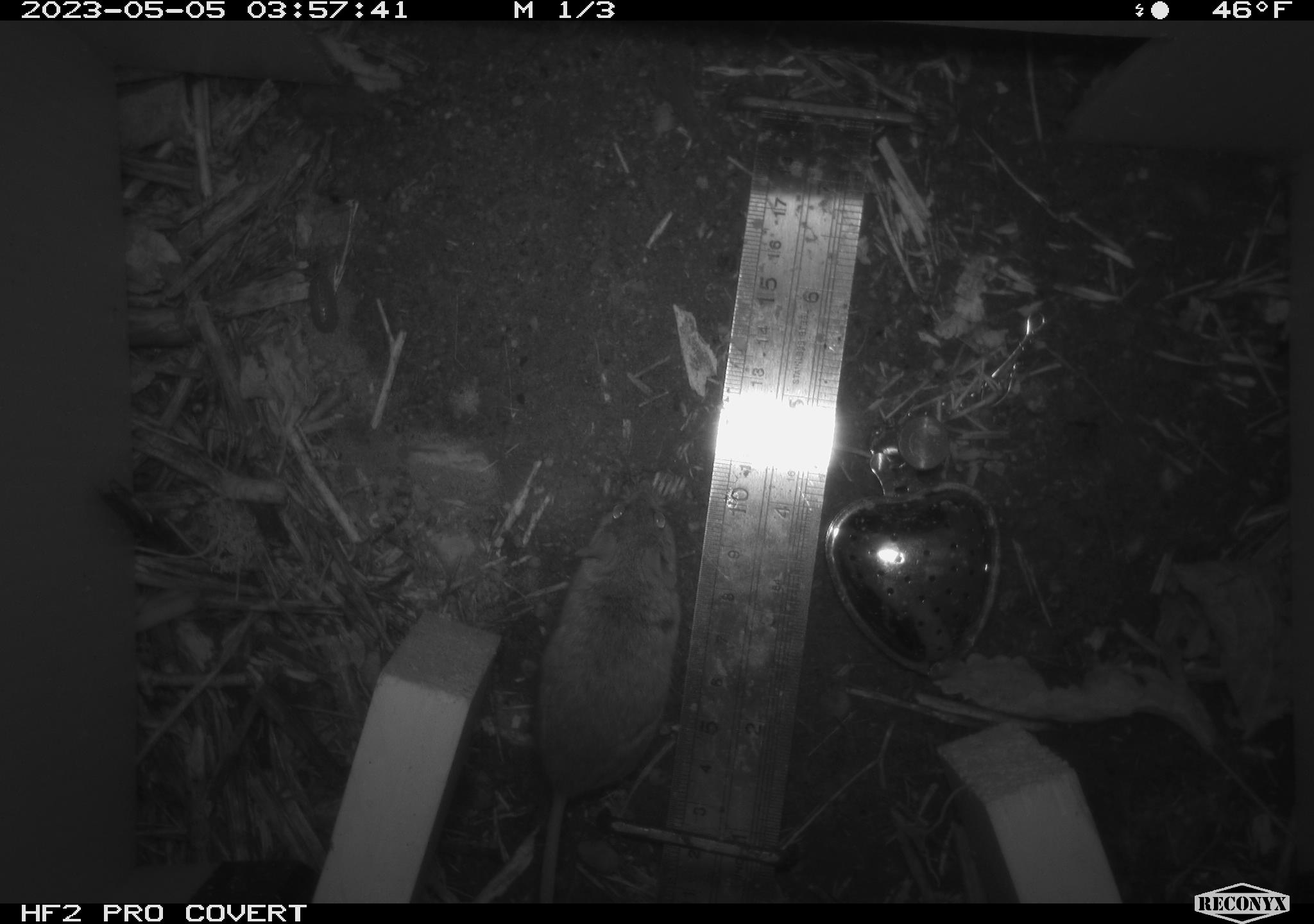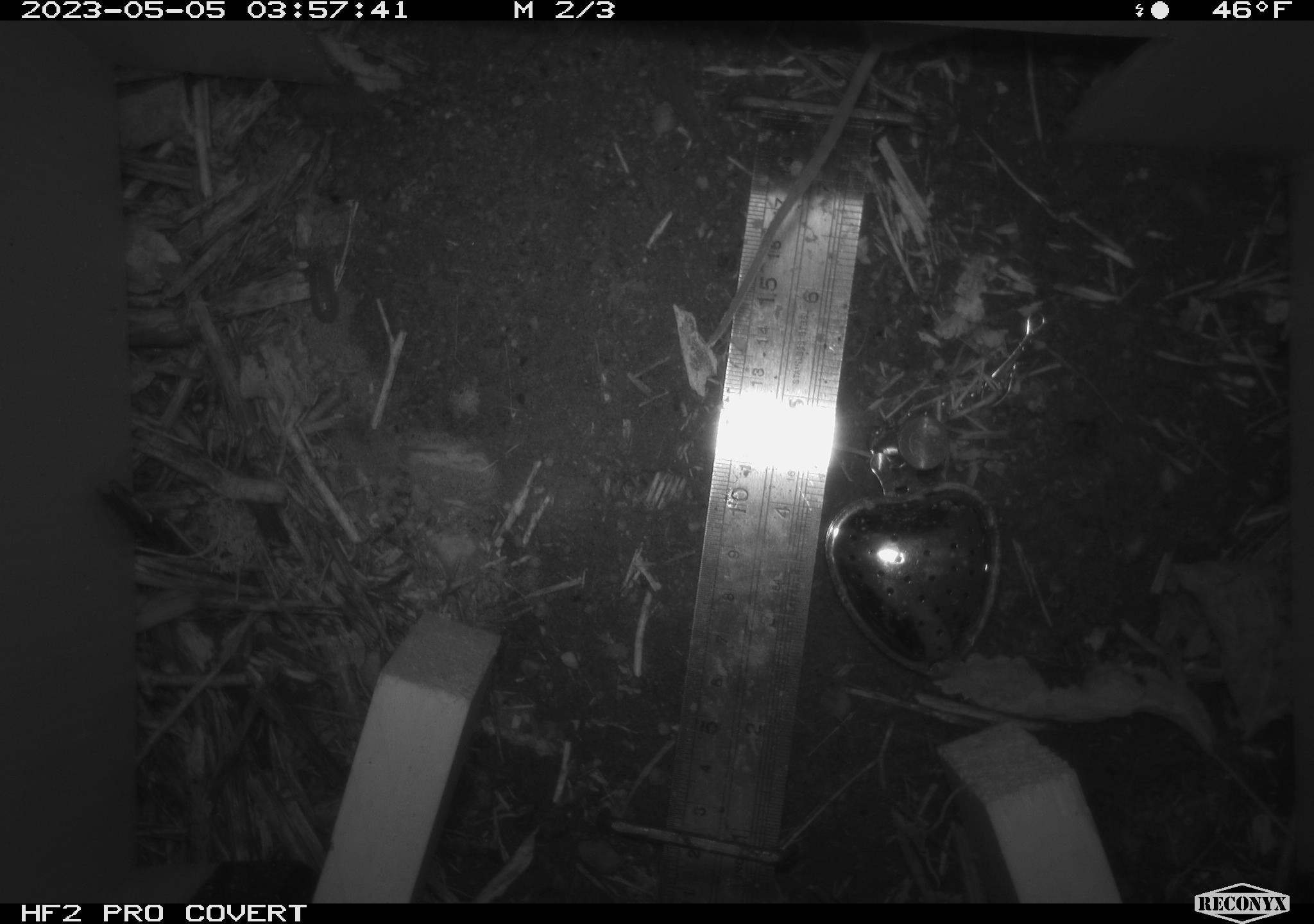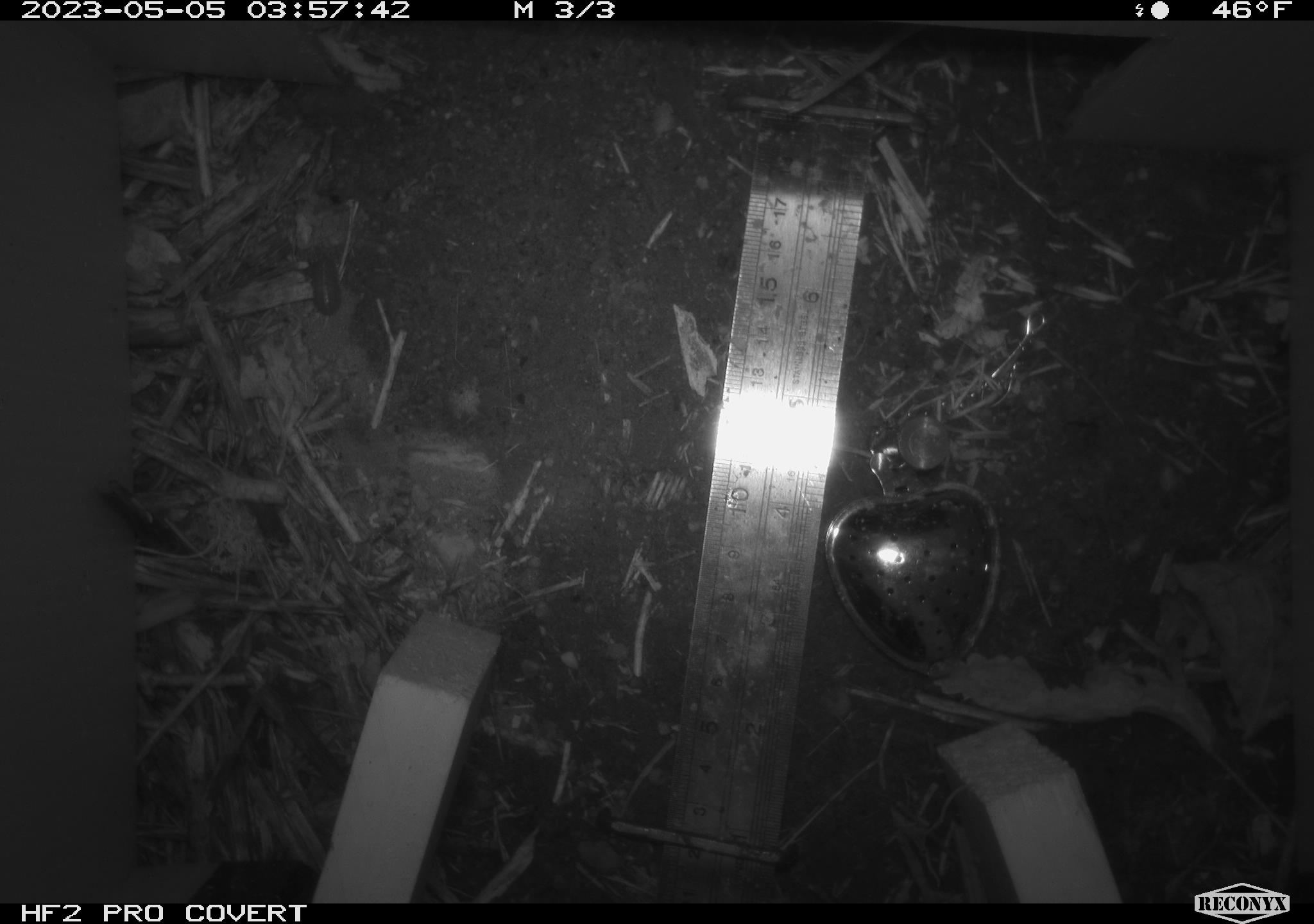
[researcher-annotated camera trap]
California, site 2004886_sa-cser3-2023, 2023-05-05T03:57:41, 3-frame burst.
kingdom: Animalia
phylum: Chordata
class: Mammalia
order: Rodentia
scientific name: Rodentia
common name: mouse species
Mouse species (Rodentia).